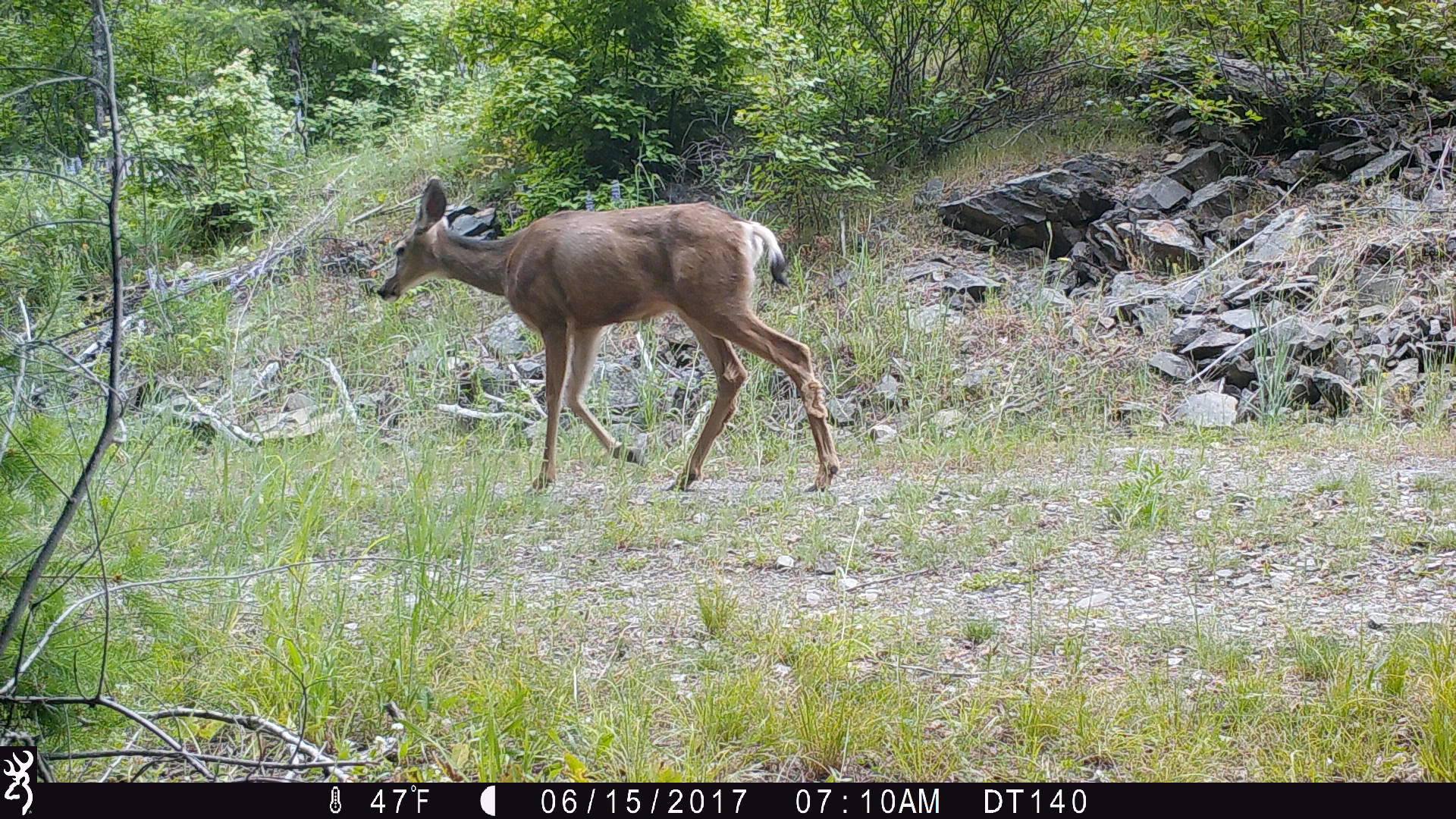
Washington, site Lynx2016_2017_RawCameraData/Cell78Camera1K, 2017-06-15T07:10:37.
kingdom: Animalia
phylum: Chordata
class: Mammalia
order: Artiodactyla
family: Cervidae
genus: Odocoileus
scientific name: Odocoileus hemionus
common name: mule deer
Odocoileus hemionus (mule deer). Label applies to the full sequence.